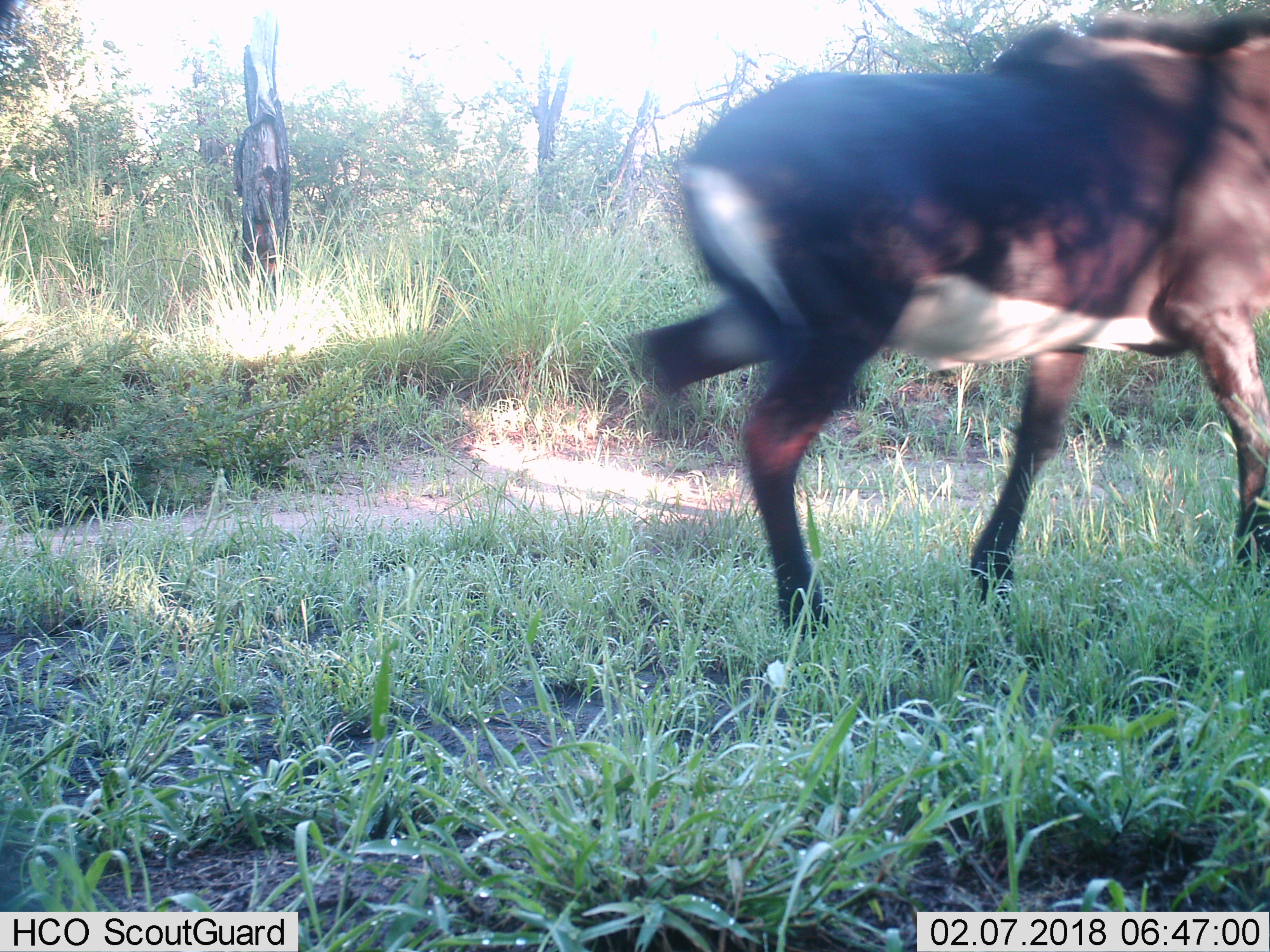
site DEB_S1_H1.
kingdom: Animalia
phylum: Chordata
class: Mammalia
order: Artiodactyla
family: Bovidae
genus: Hippotragus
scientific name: Hippotragus niger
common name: sable antelope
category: sable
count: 1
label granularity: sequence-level